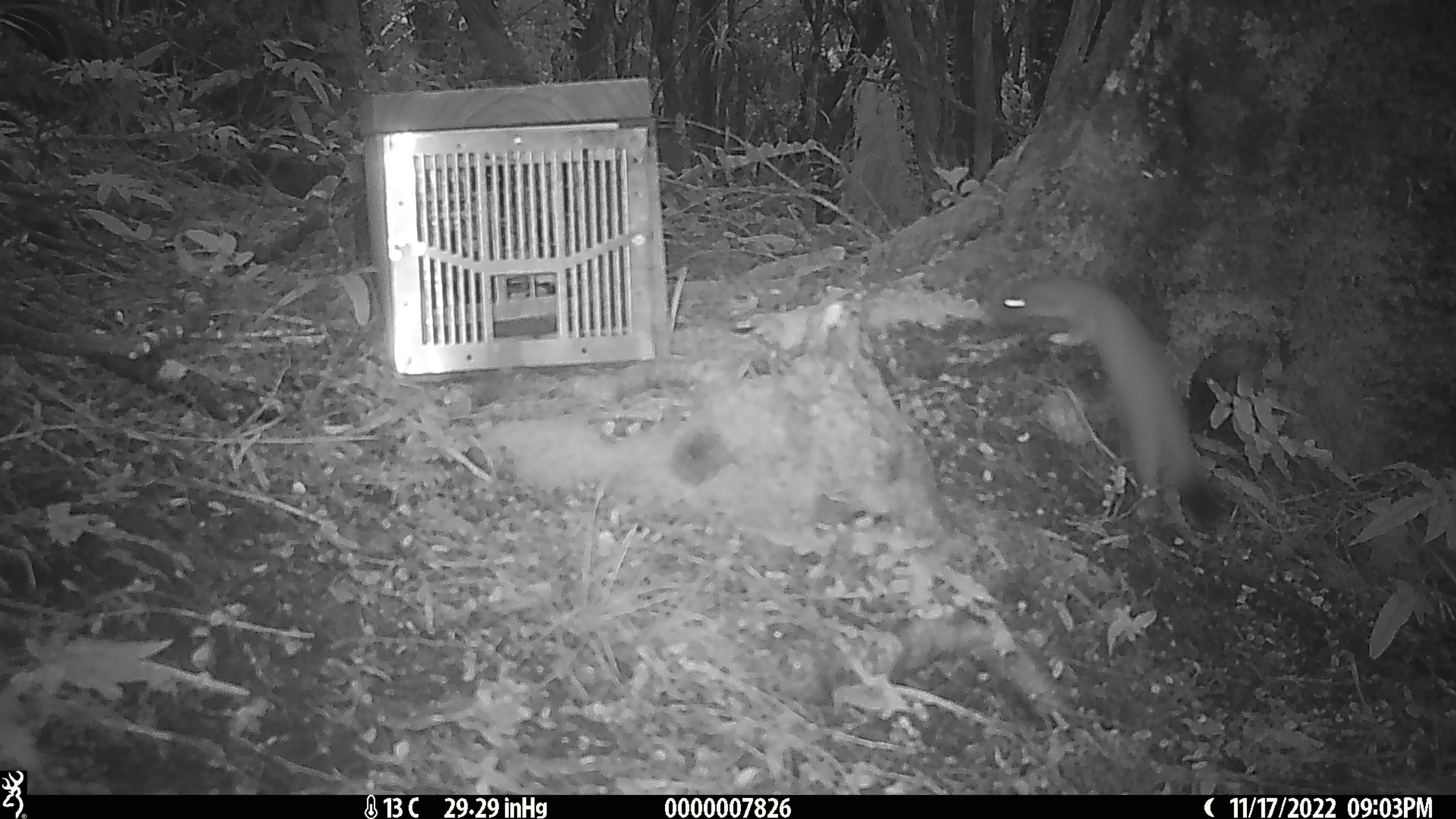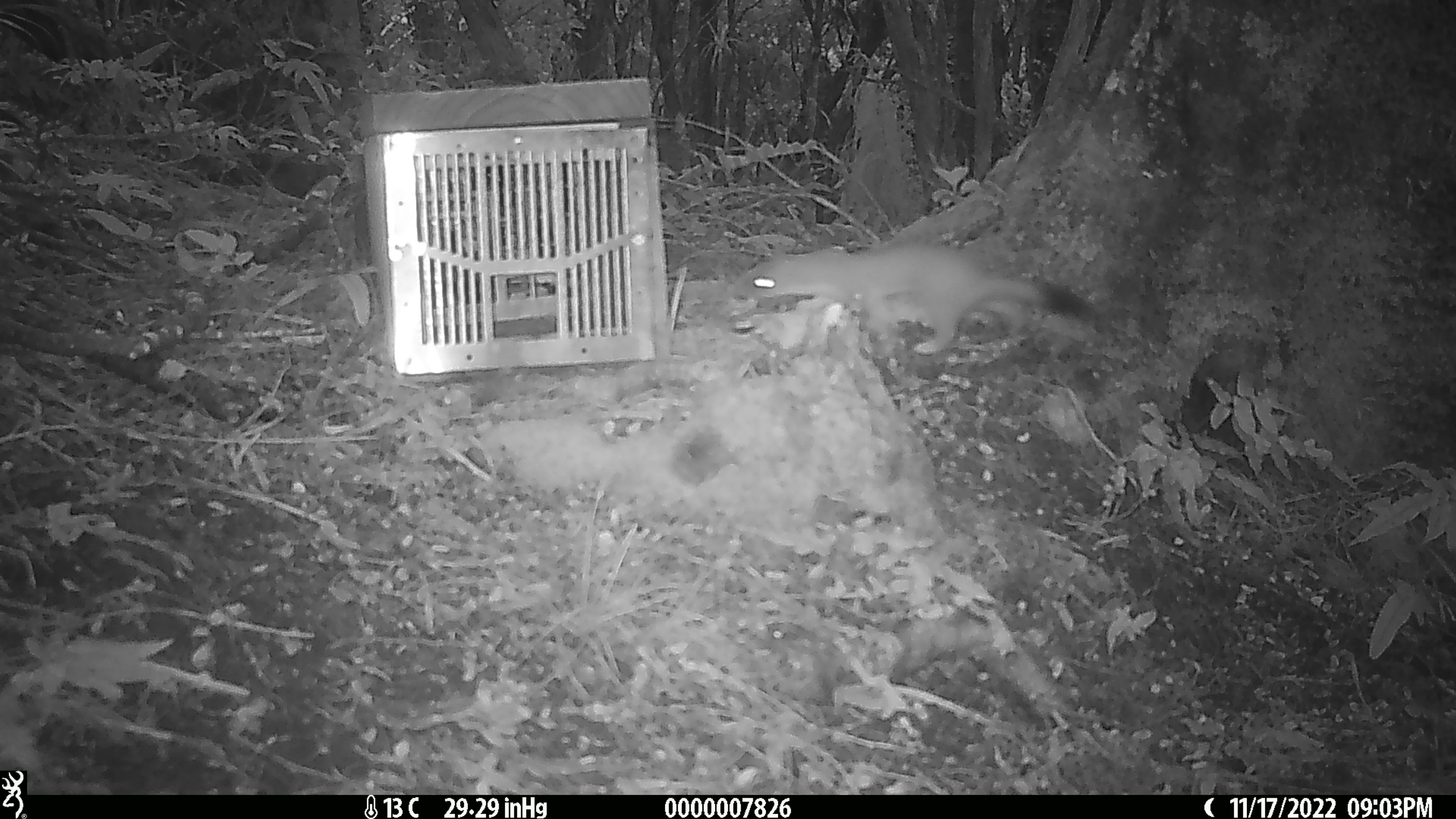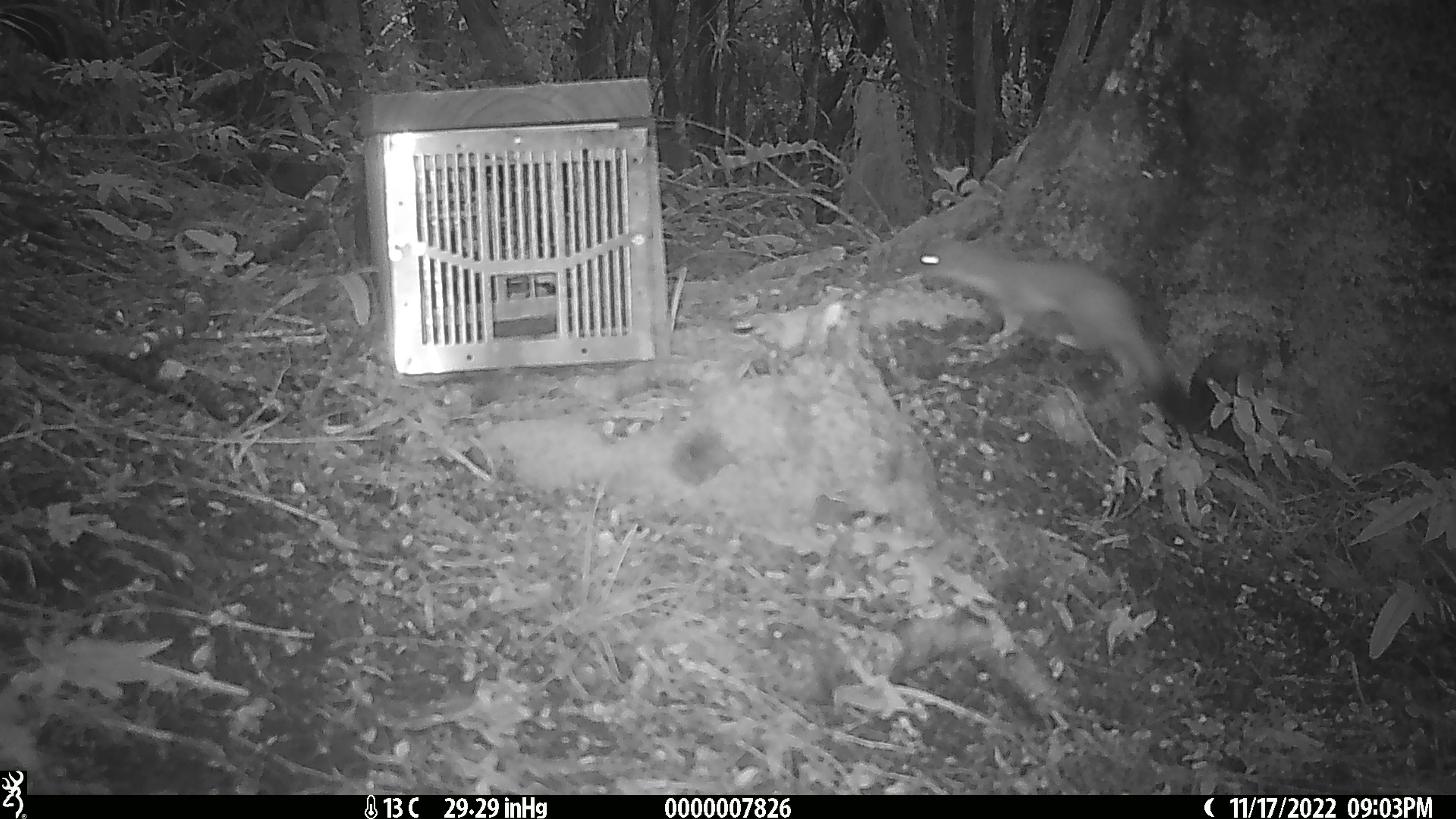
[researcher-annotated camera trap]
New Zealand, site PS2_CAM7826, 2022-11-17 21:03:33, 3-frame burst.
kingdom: Animalia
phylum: Chordata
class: Mammalia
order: Carnivora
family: Mustelidae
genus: Mustela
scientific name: Mustela erminea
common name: stoat